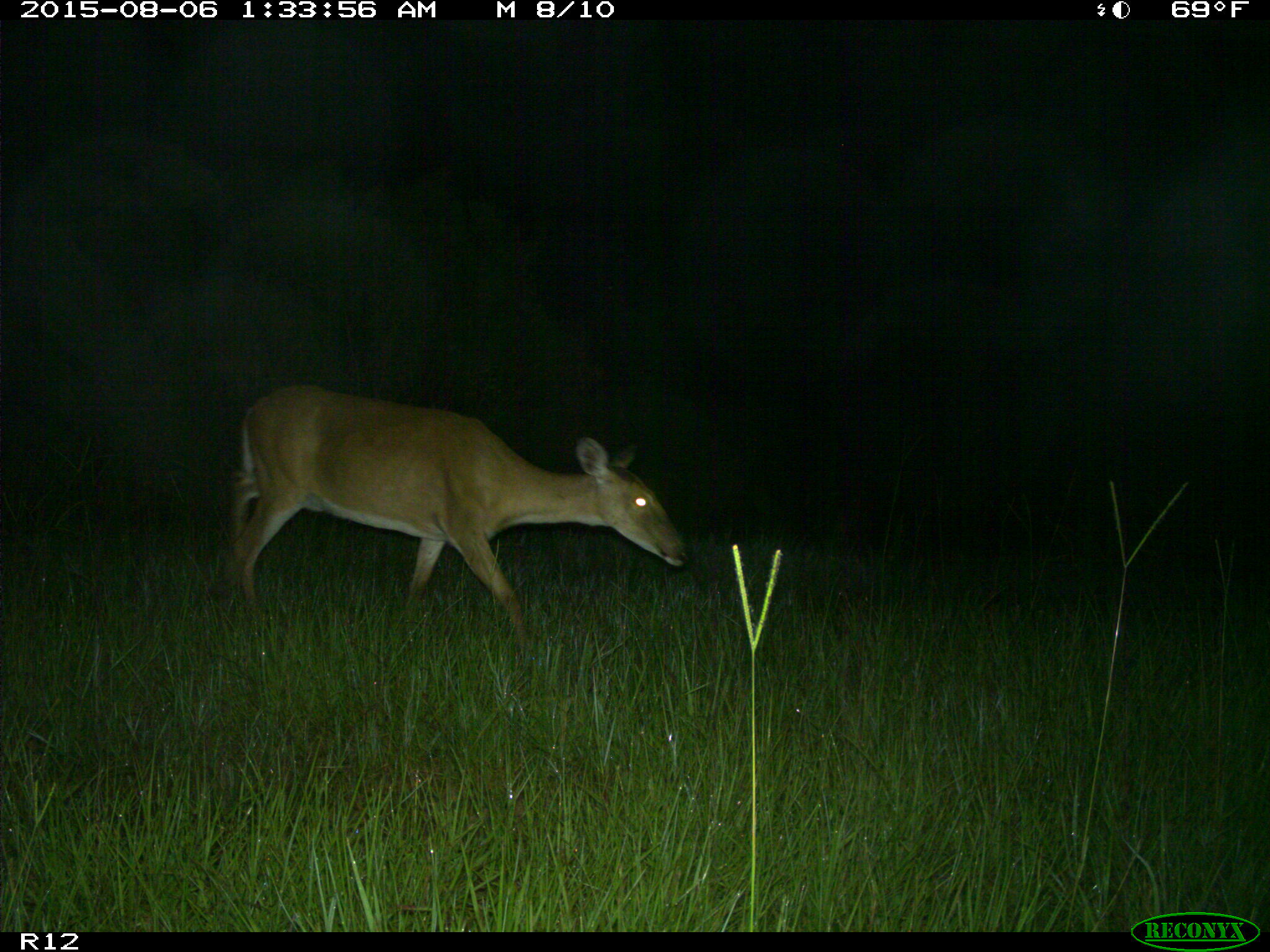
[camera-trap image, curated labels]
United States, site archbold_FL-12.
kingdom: Animalia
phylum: Chordata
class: Mammalia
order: Artiodactyla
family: Cervidae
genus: Odocoileus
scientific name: Odocoileus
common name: deer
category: unidentified deer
Unidentified deer (deer) (Odocoileus).